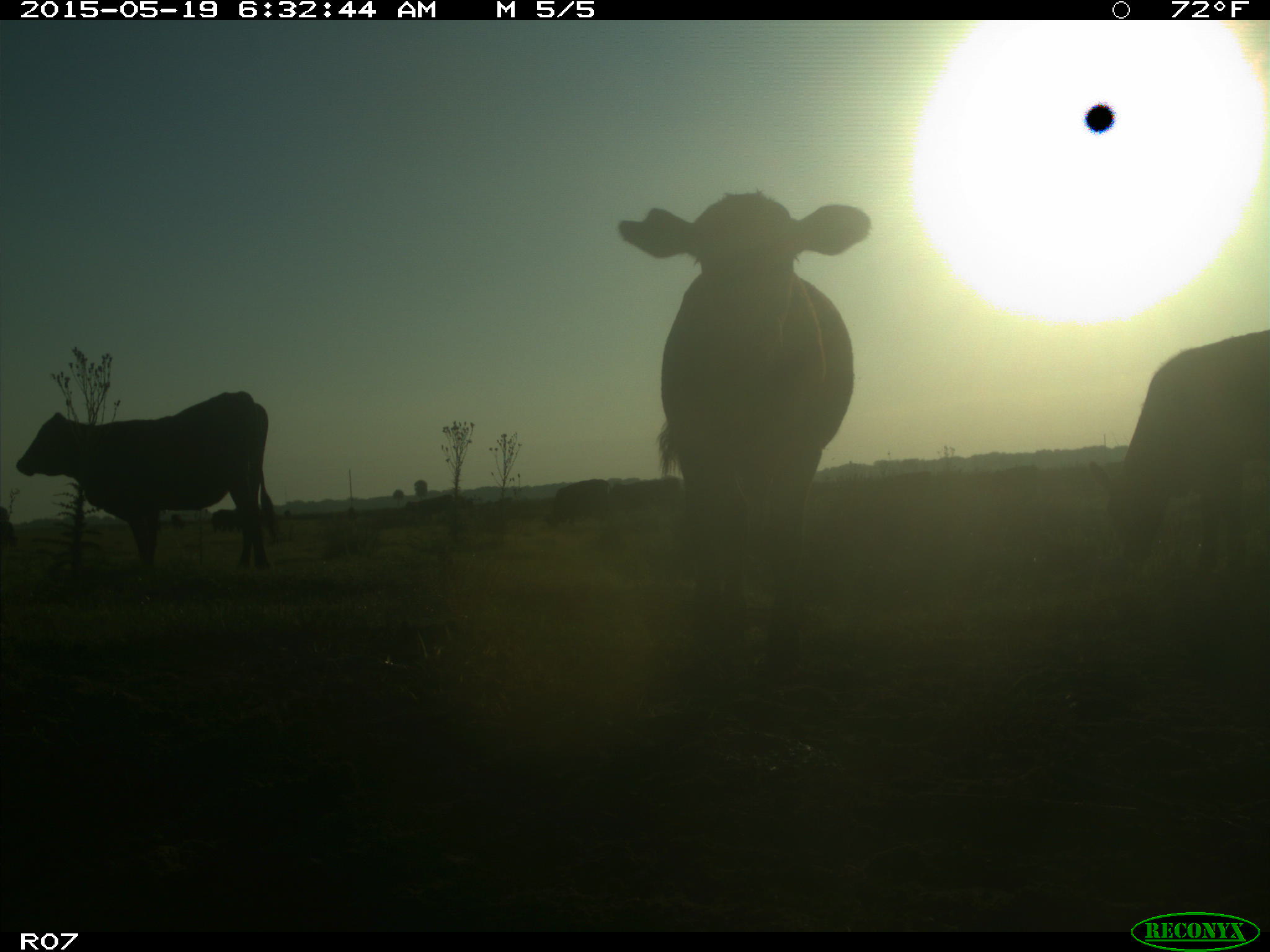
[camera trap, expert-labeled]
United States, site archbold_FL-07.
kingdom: Animalia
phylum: Chordata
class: Mammalia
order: Artiodactyla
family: Bovidae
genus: Bos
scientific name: Bos taurus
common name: domestic cow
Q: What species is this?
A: Bos taurus (domestic cow).